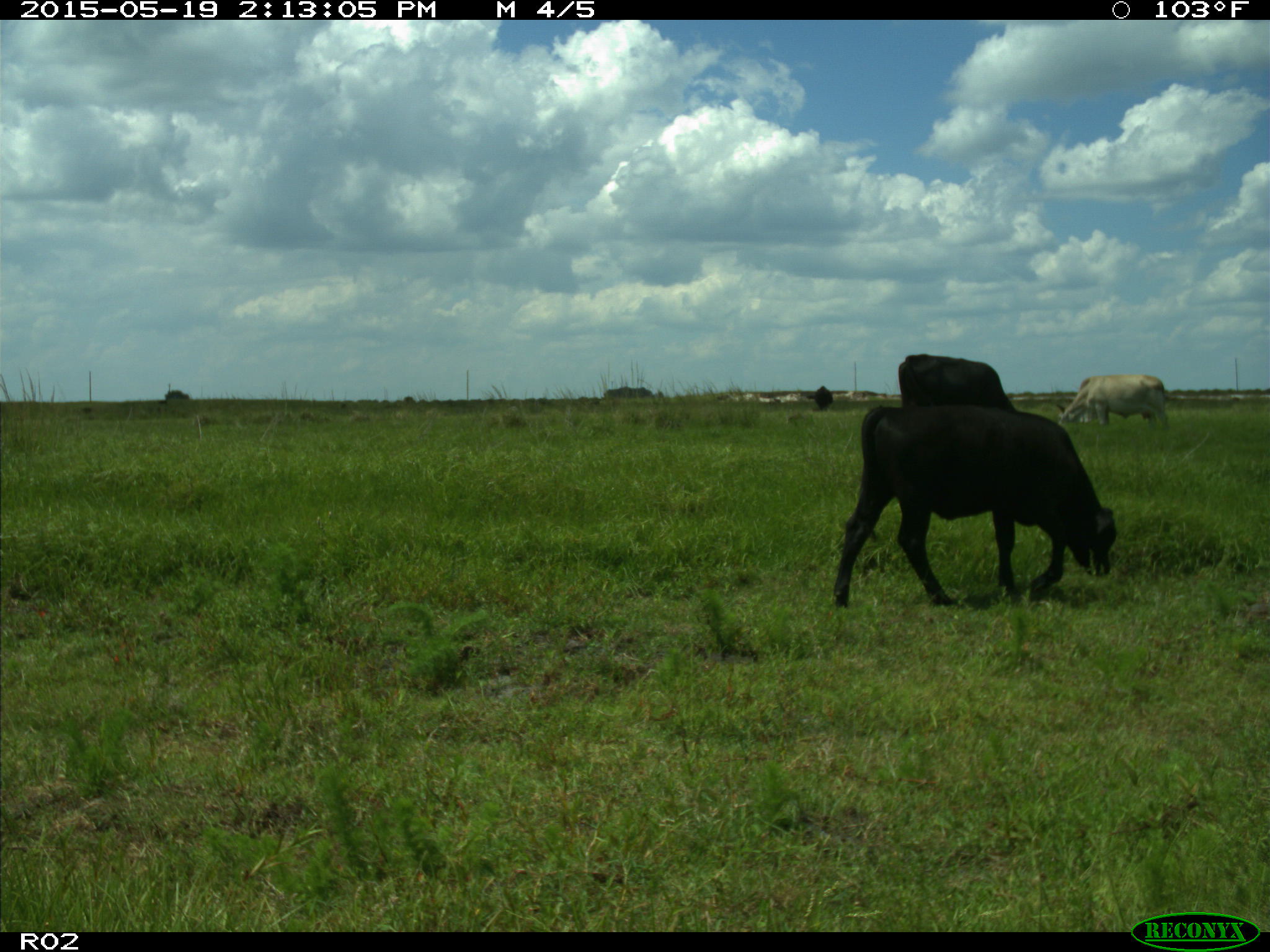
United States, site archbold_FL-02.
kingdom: Animalia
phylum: Chordata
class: Mammalia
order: Artiodactyla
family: Bovidae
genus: Bos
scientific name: Bos taurus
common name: domestic cow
Bos taurus (domestic cow).